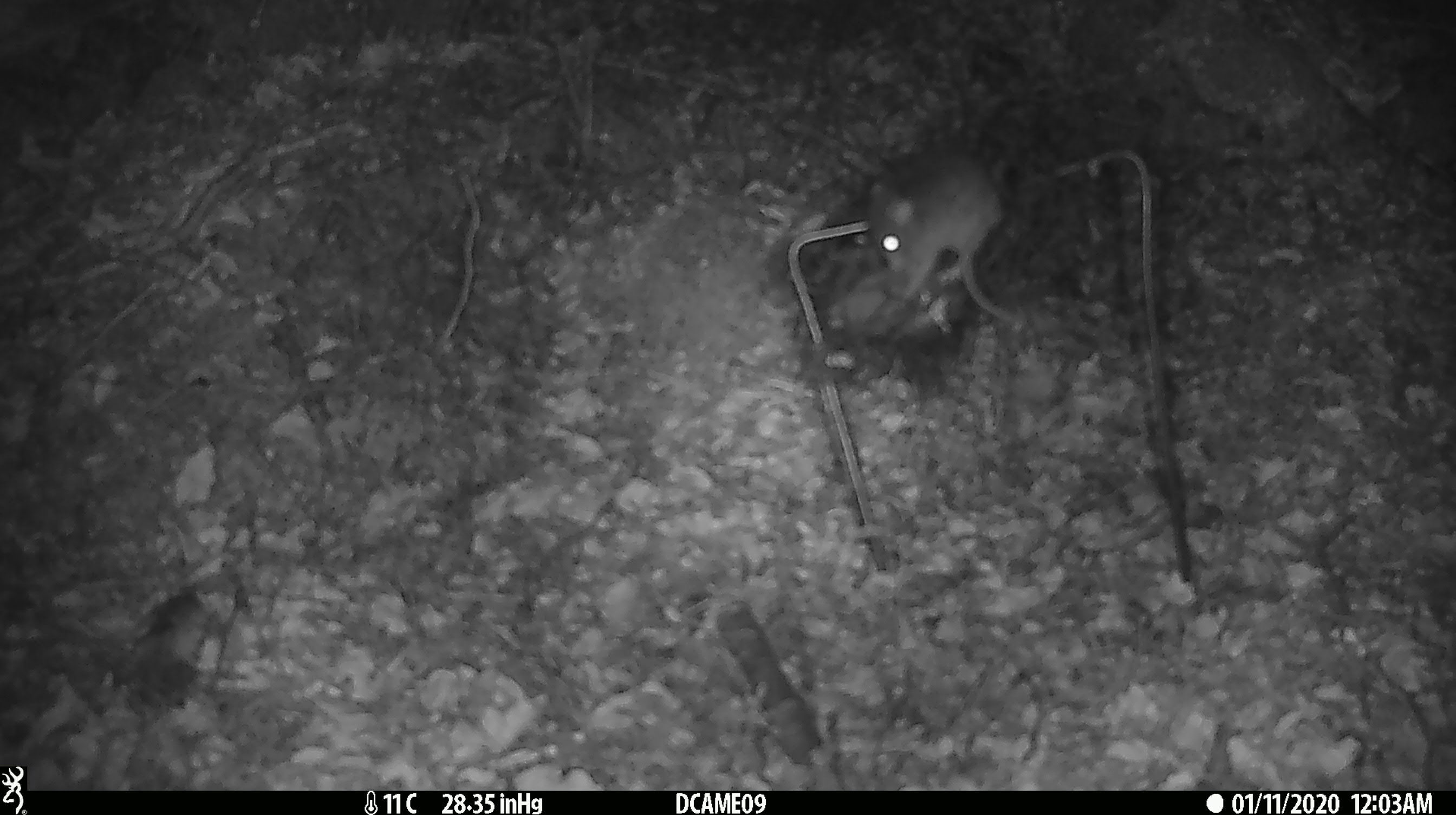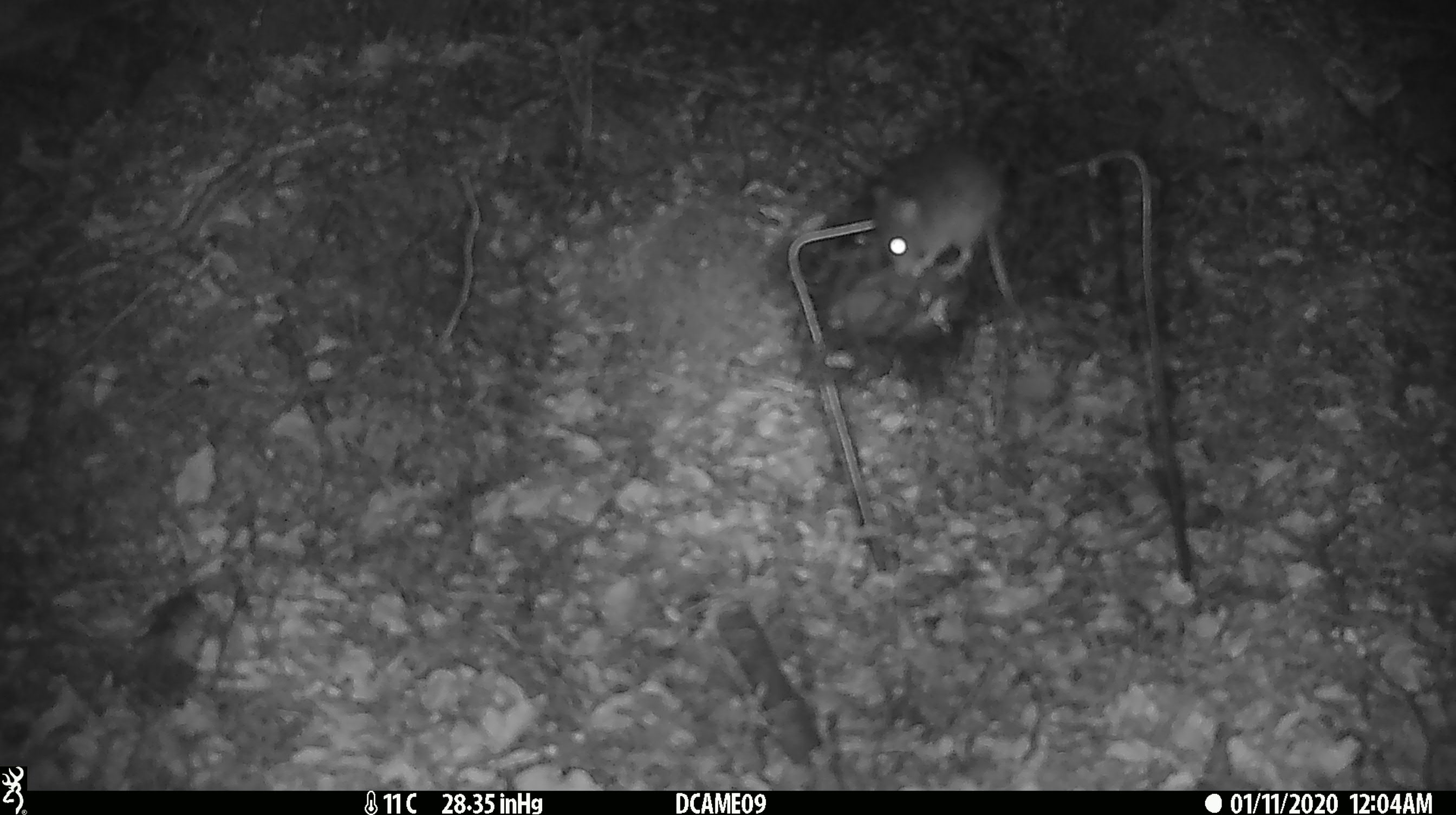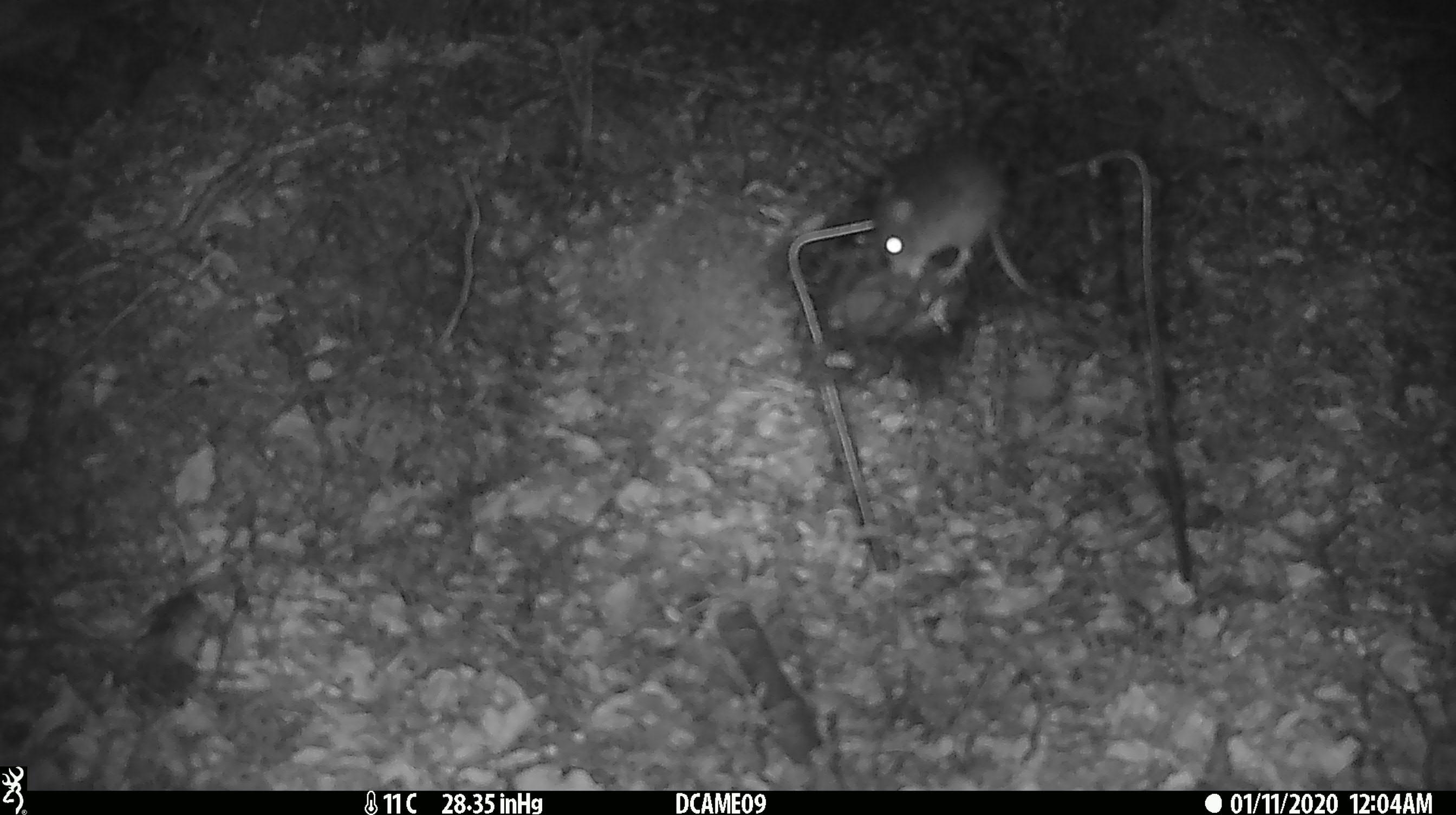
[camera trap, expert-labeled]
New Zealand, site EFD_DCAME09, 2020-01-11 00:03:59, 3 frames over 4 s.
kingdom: Animalia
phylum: Chordata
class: Mammalia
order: Rodentia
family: Muridae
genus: Mus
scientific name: Mus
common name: mouse